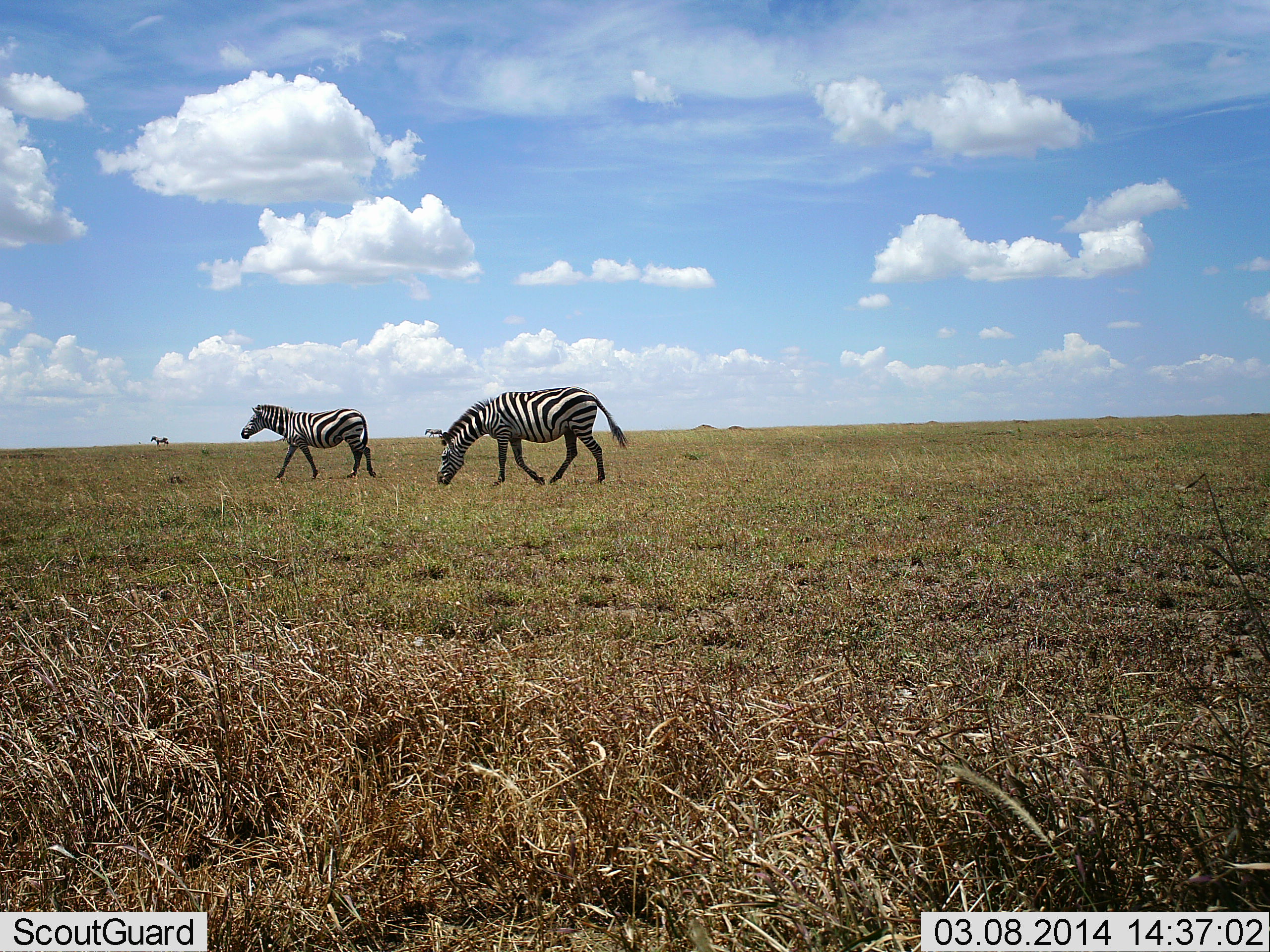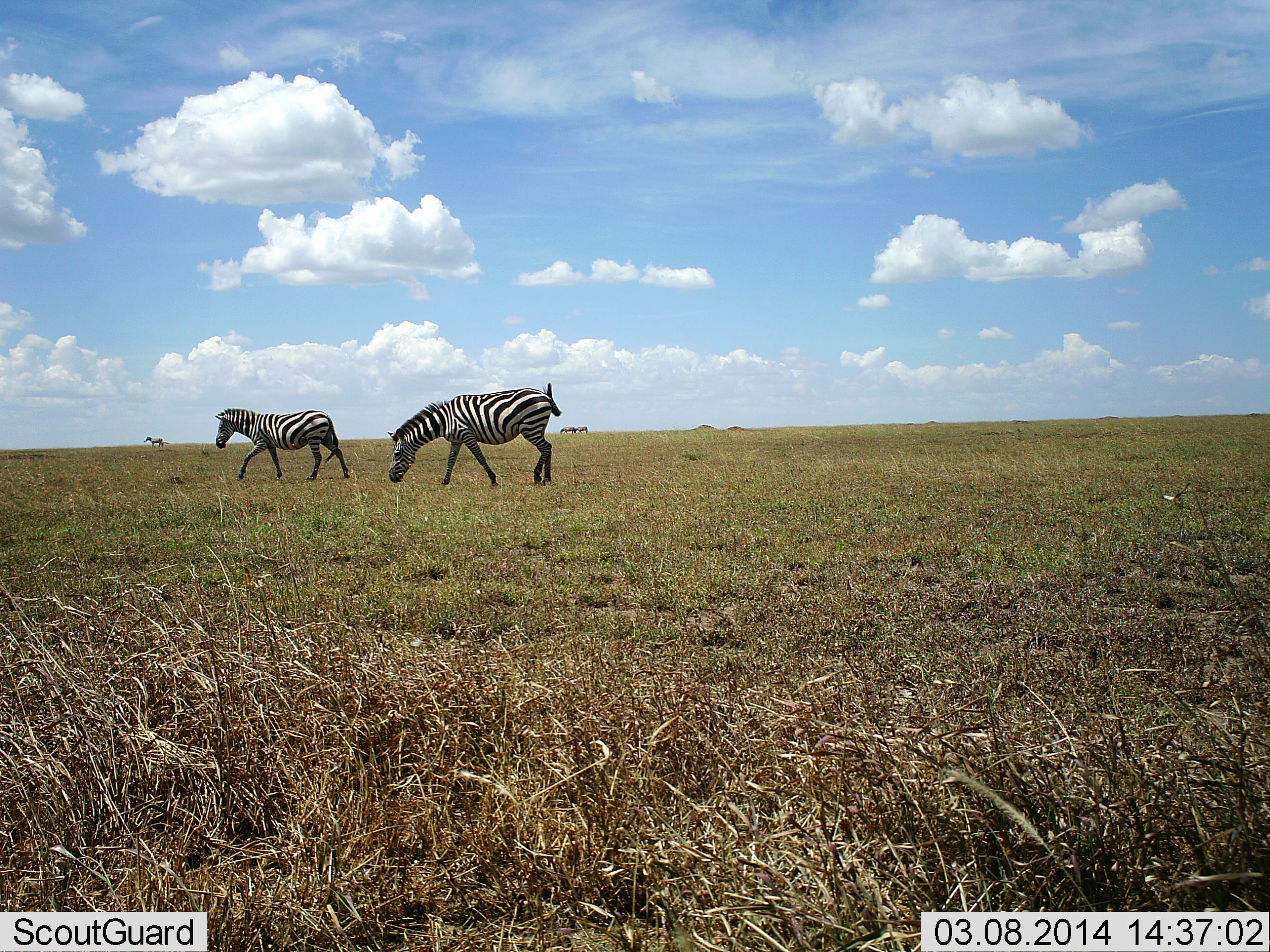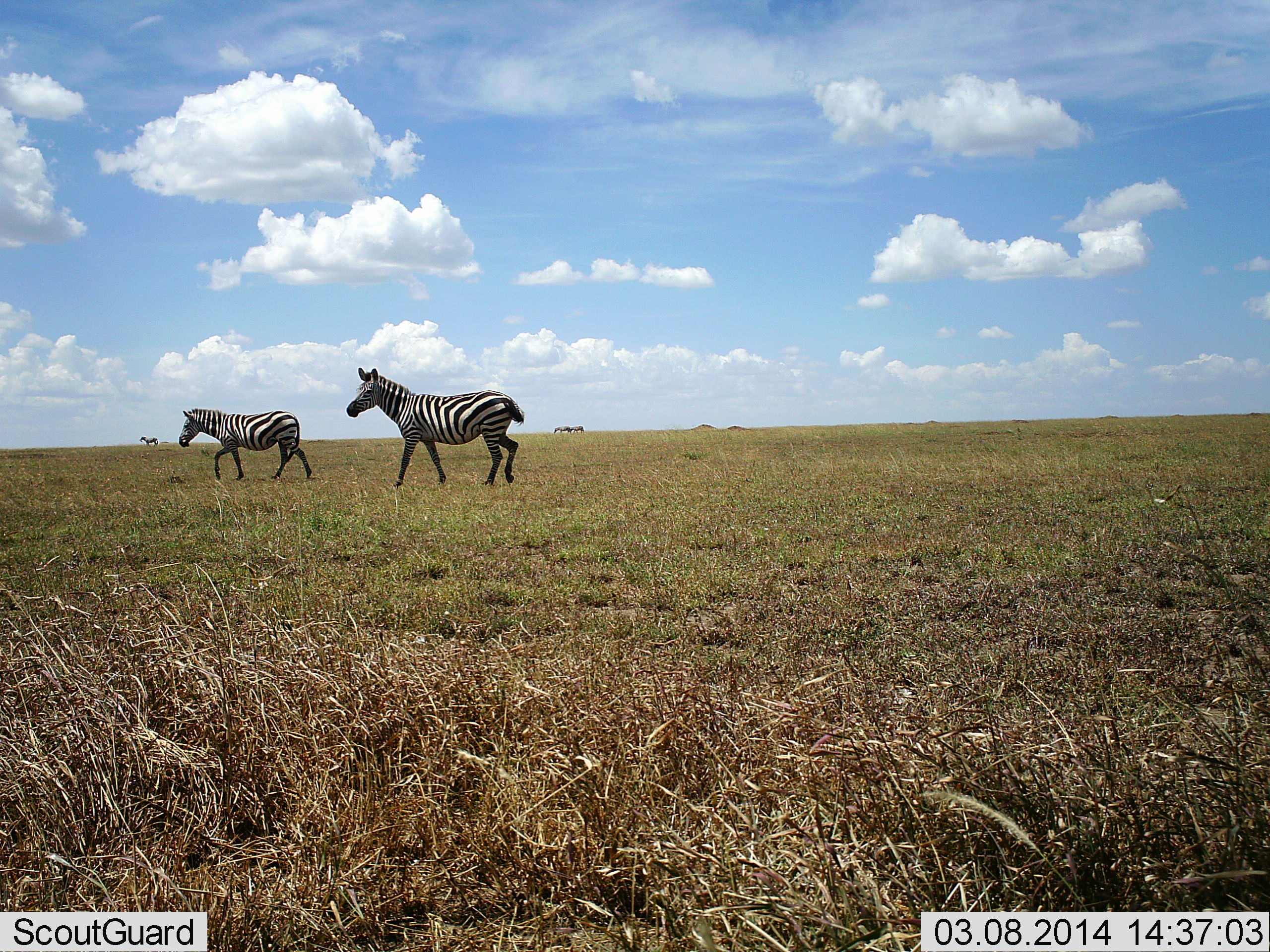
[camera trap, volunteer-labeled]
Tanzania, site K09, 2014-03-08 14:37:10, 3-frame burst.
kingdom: Animalia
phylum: Chordata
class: Mammalia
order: Perissodactyla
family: Equidae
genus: Equus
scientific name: Equus quagga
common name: plains zebra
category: zebra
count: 3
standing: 15%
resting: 0%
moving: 91%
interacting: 0%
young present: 0%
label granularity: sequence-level